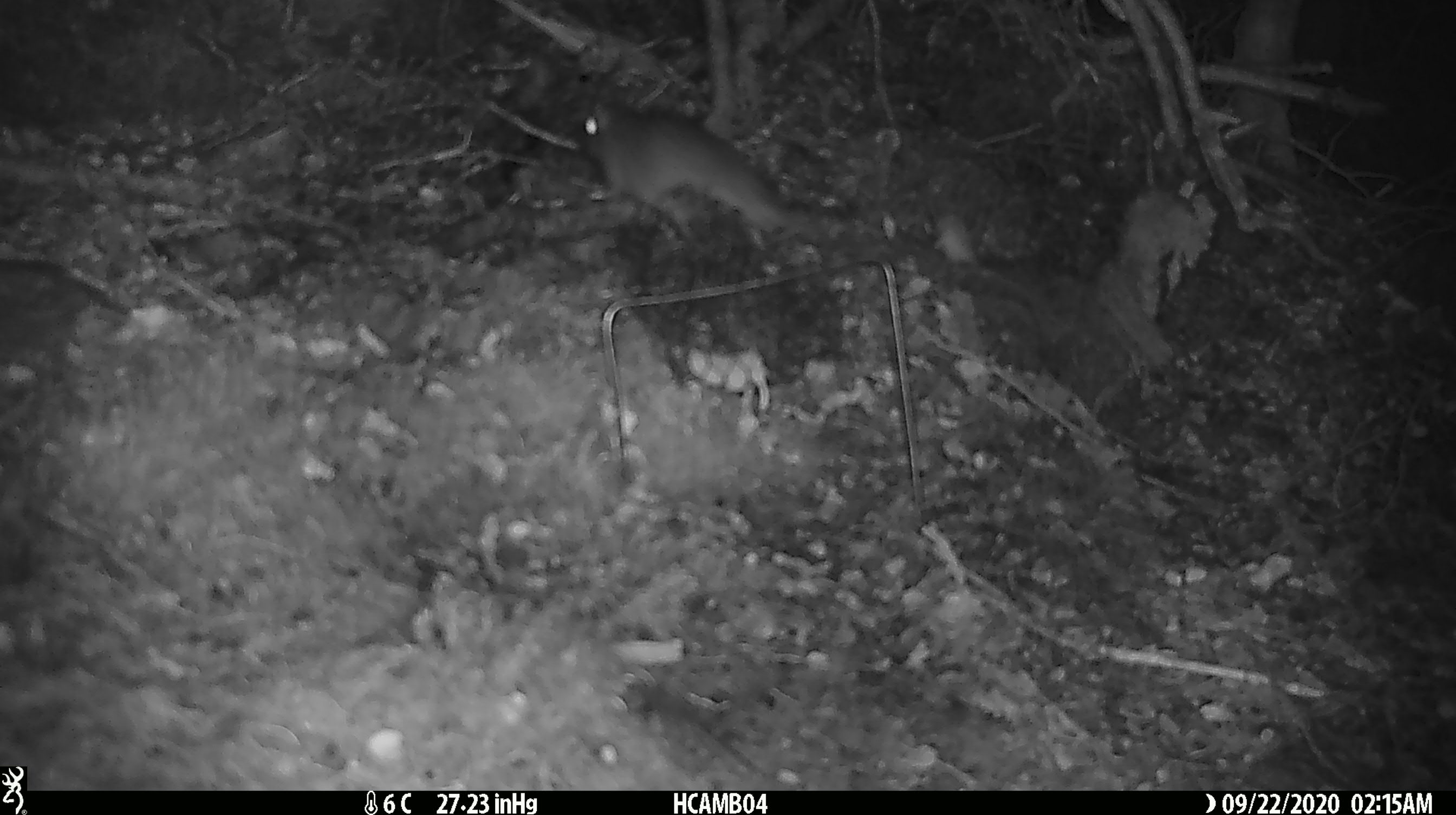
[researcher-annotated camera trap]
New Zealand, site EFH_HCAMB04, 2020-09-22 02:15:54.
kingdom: Animalia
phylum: Chordata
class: Mammalia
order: Rodentia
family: Muridae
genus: Rattus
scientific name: Rattus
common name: rat